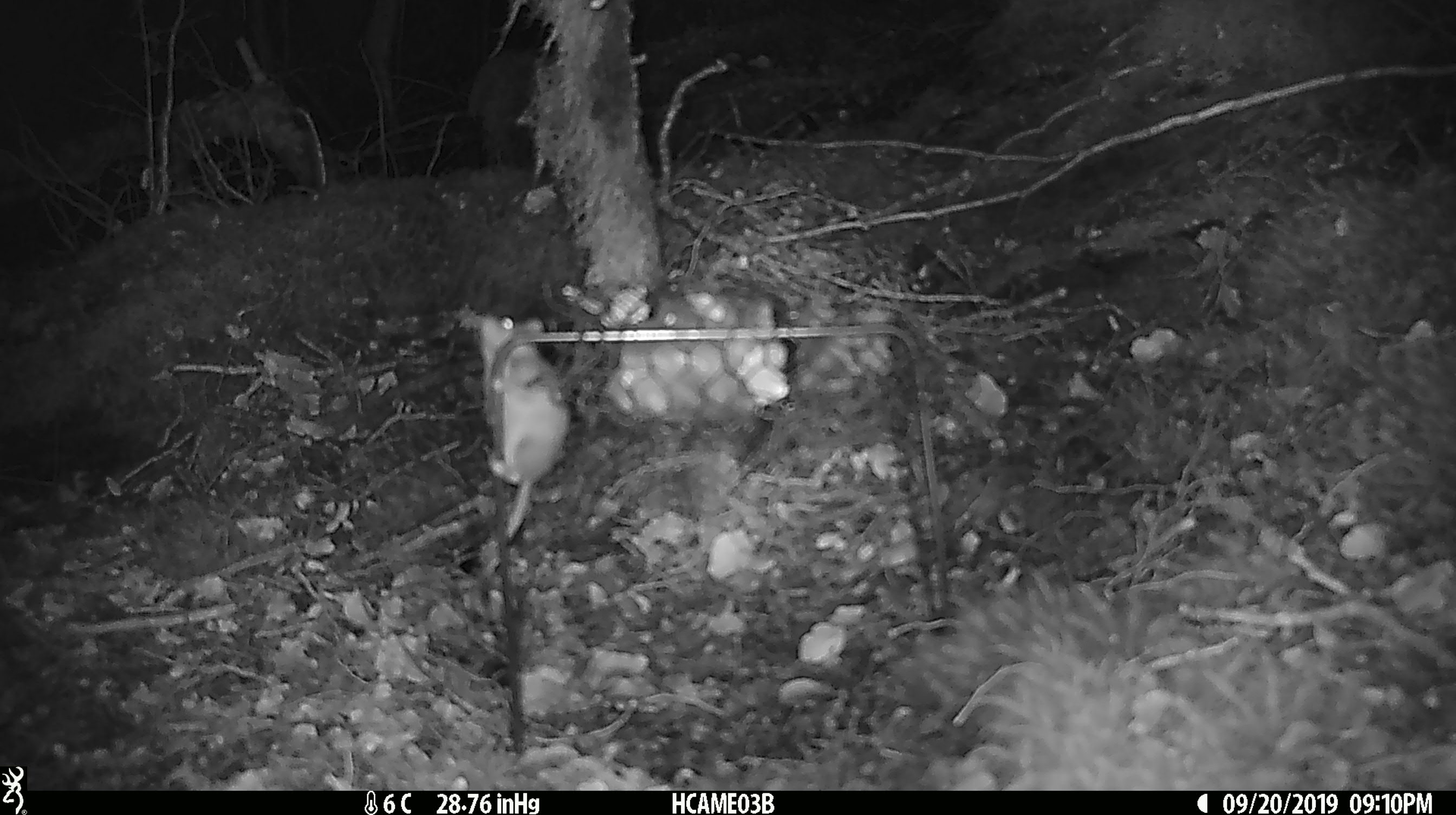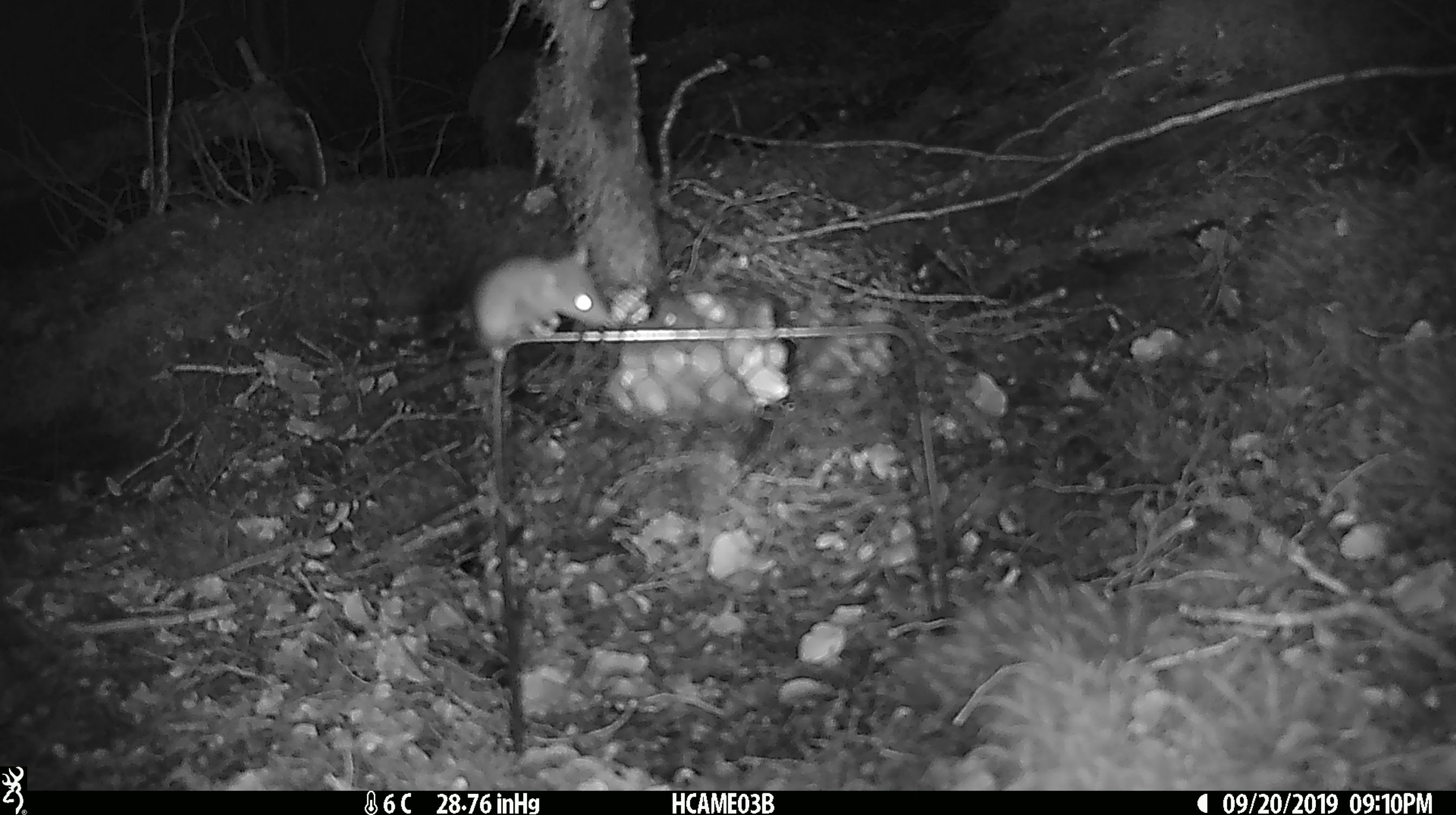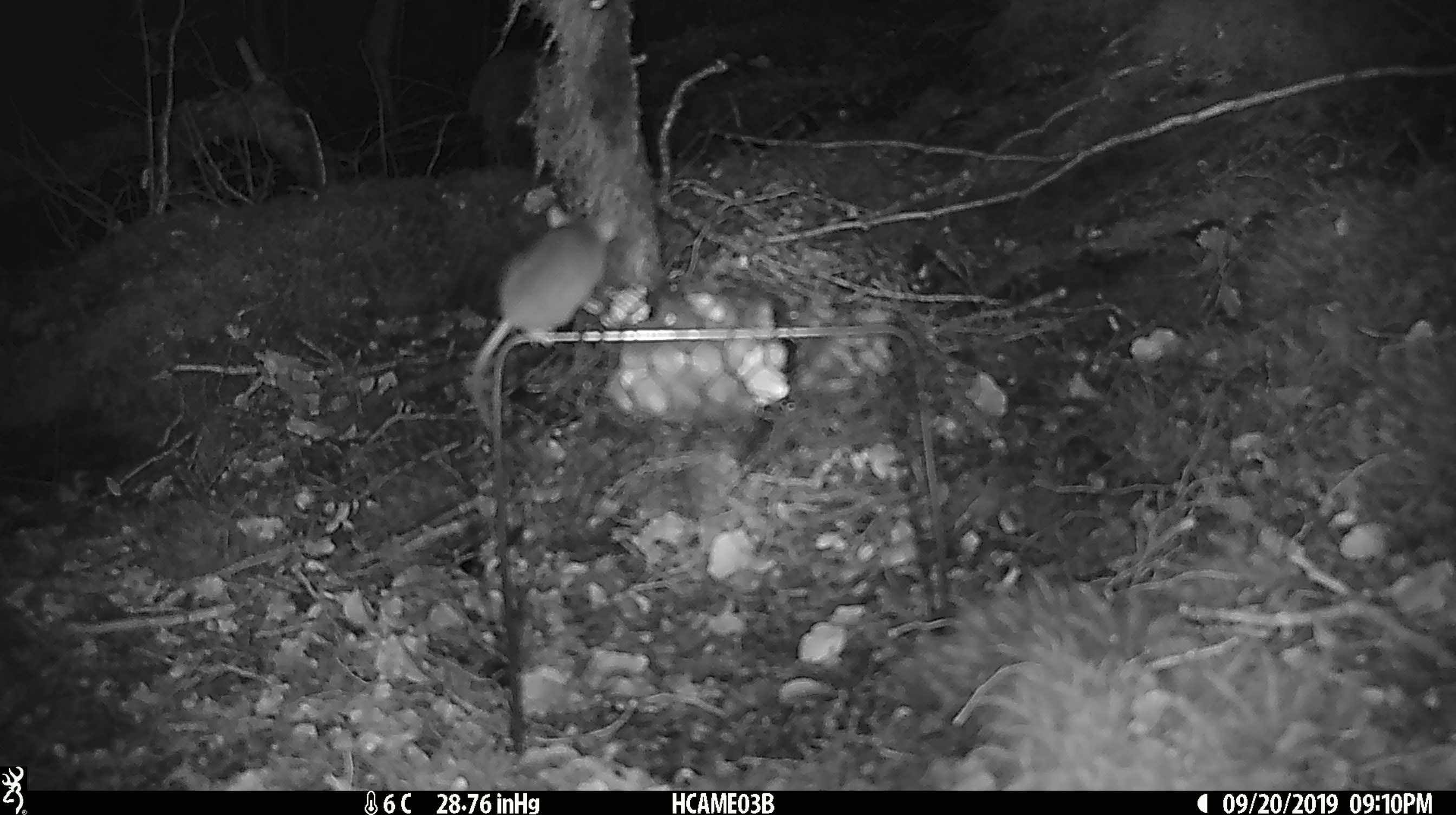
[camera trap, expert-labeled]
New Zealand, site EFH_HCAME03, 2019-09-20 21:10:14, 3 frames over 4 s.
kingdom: Animalia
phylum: Chordata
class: Mammalia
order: Rodentia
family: Muridae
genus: Mus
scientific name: Mus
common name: mouse